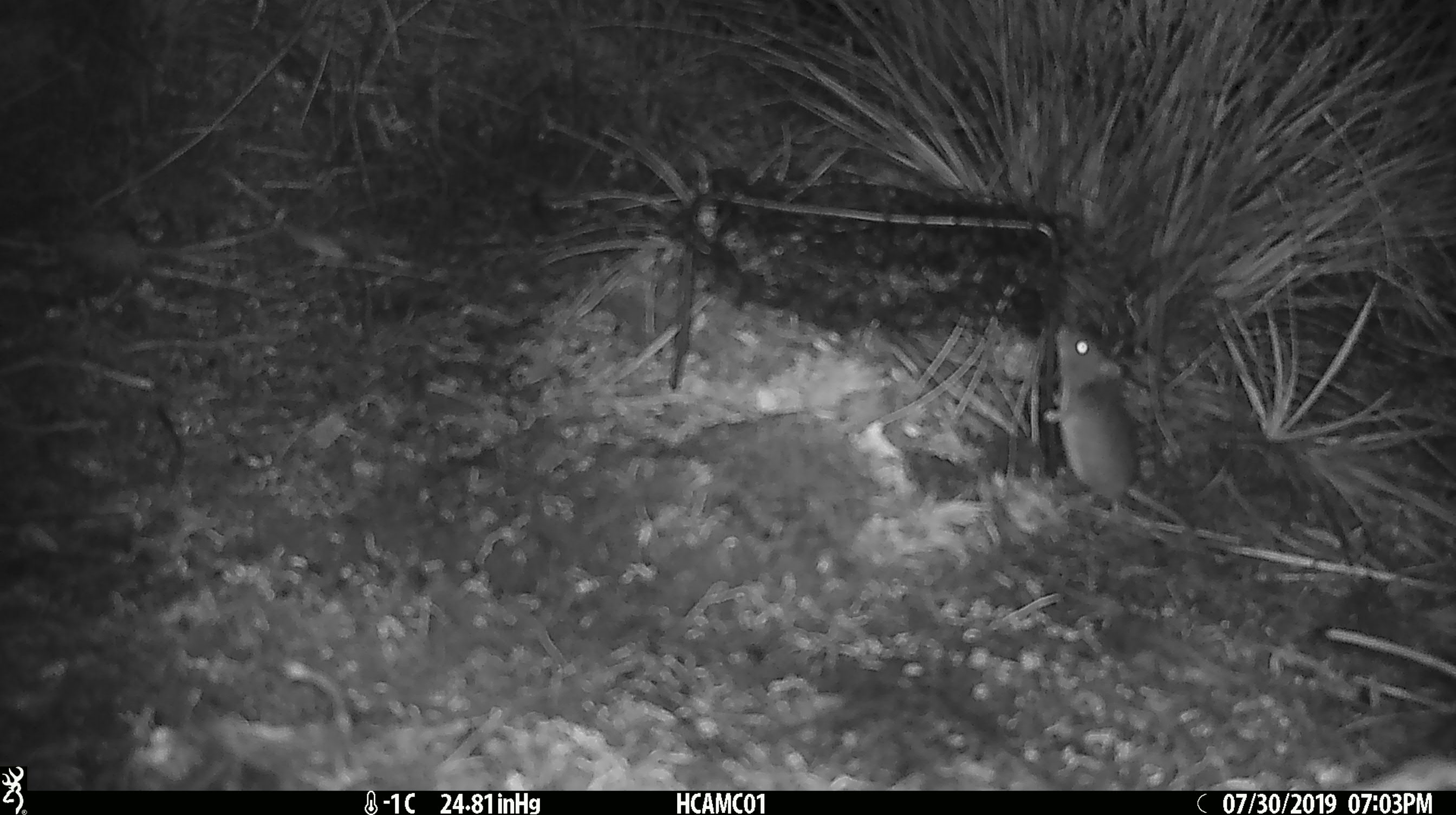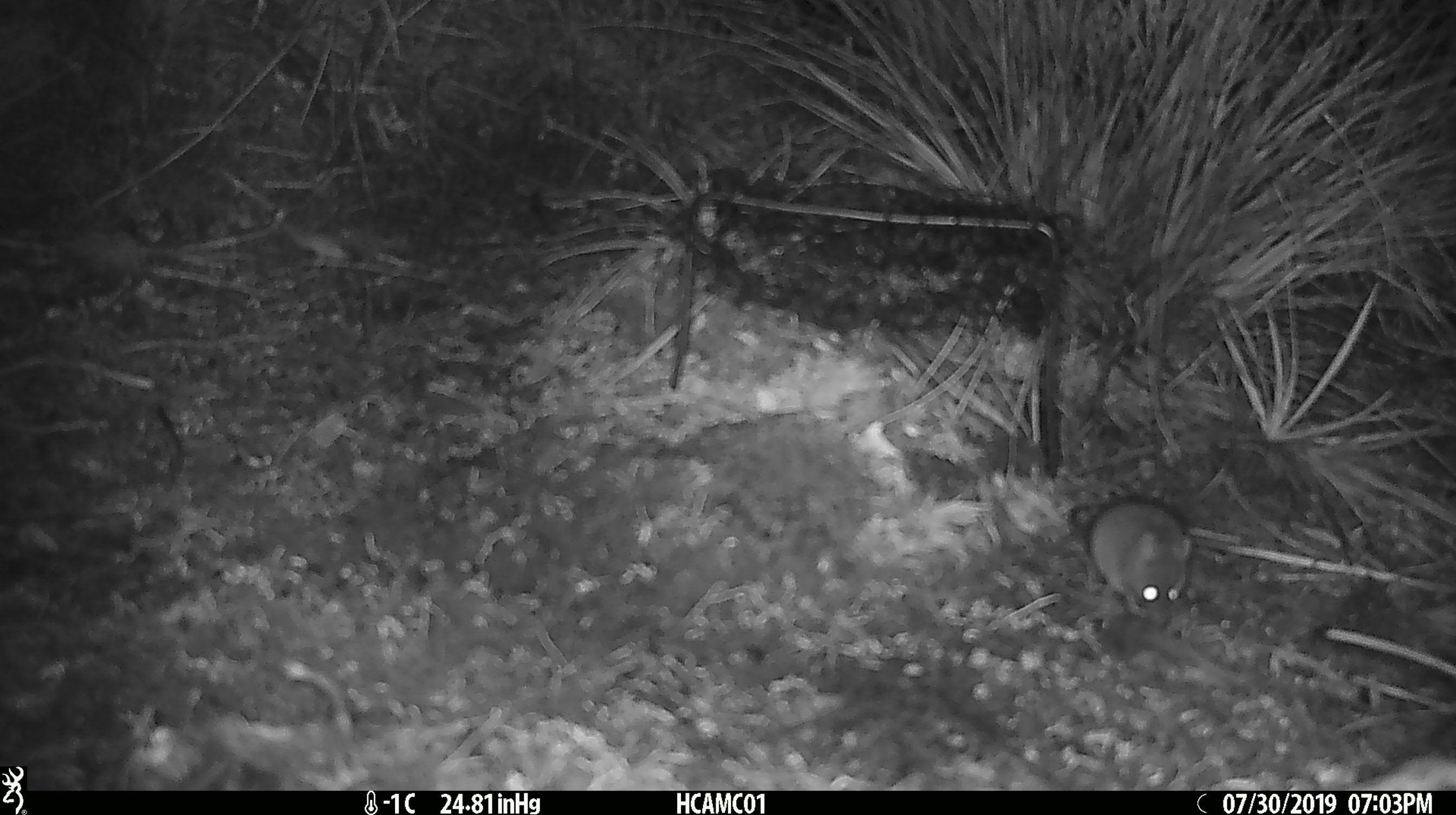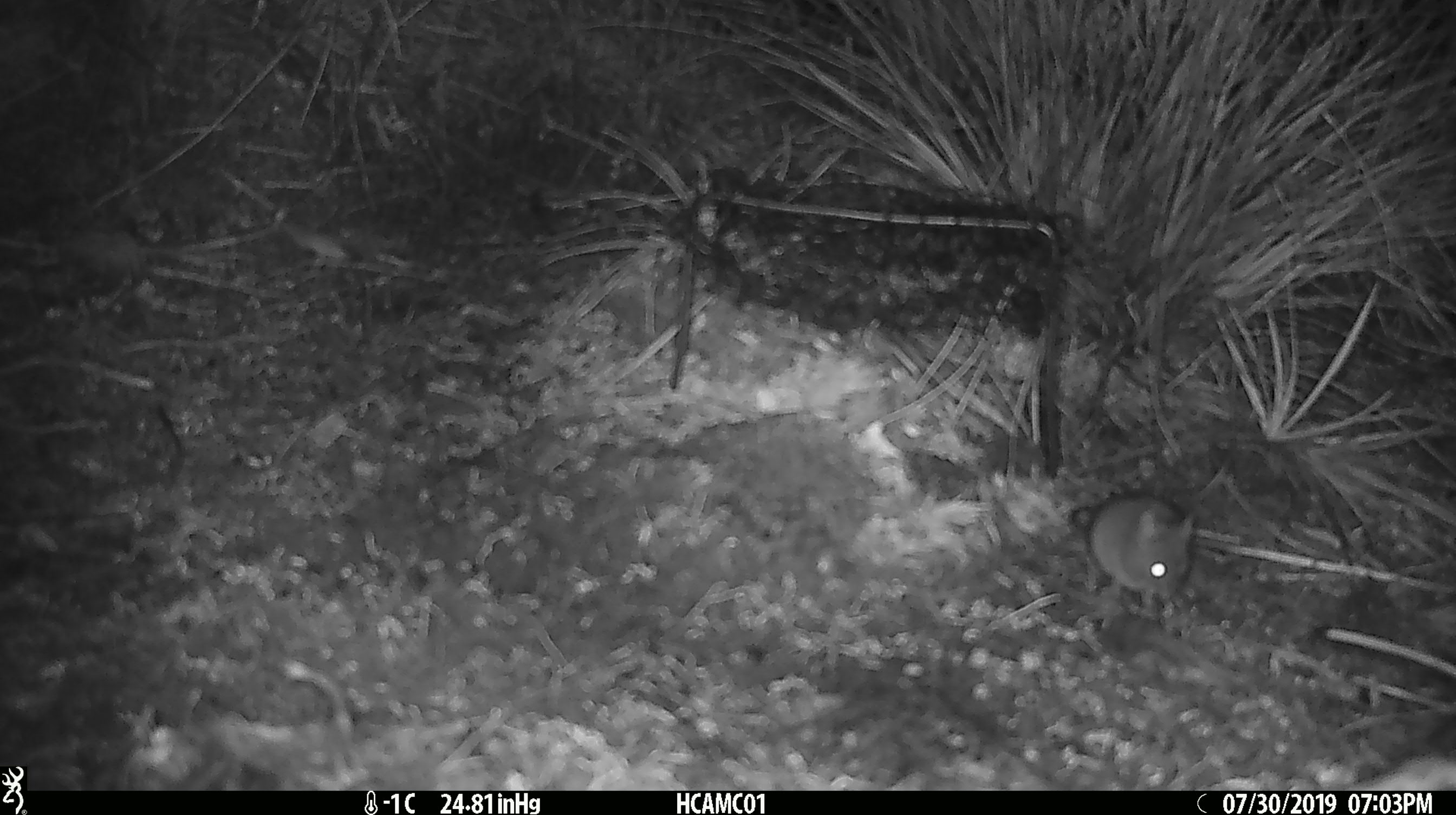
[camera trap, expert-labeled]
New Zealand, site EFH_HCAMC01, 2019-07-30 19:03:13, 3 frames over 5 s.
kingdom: Animalia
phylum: Chordata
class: Mammalia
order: Rodentia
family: Muridae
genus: Mus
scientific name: Mus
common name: mouse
Mouse (Mus).